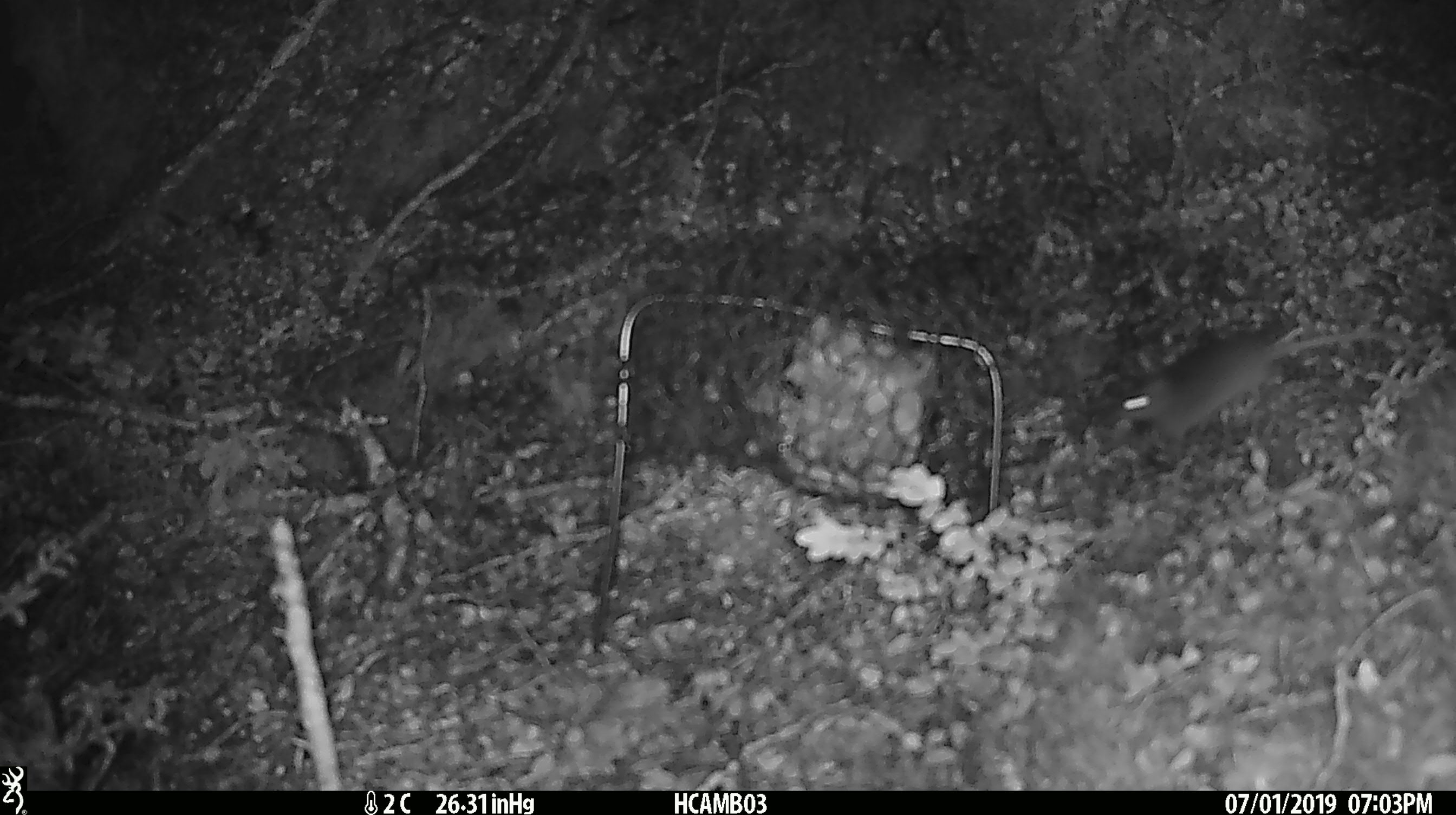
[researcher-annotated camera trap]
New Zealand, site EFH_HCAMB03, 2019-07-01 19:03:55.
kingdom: Animalia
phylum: Chordata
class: Mammalia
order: Rodentia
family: Muridae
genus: Mus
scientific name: Mus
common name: mouse